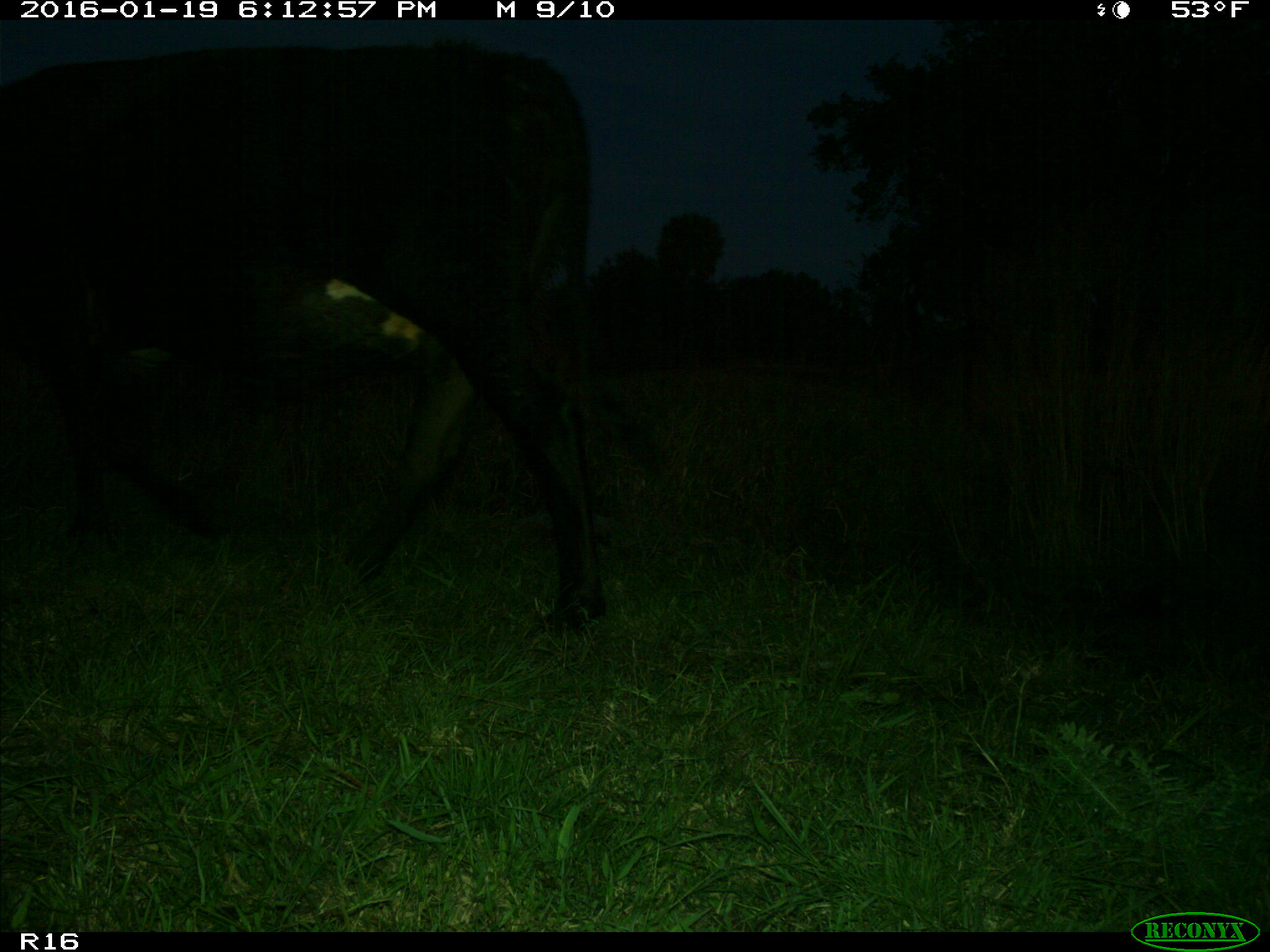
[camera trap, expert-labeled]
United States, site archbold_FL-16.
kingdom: Animalia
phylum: Chordata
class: Mammalia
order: Artiodactyla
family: Suidae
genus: Sus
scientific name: Sus scrofa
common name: wild boar